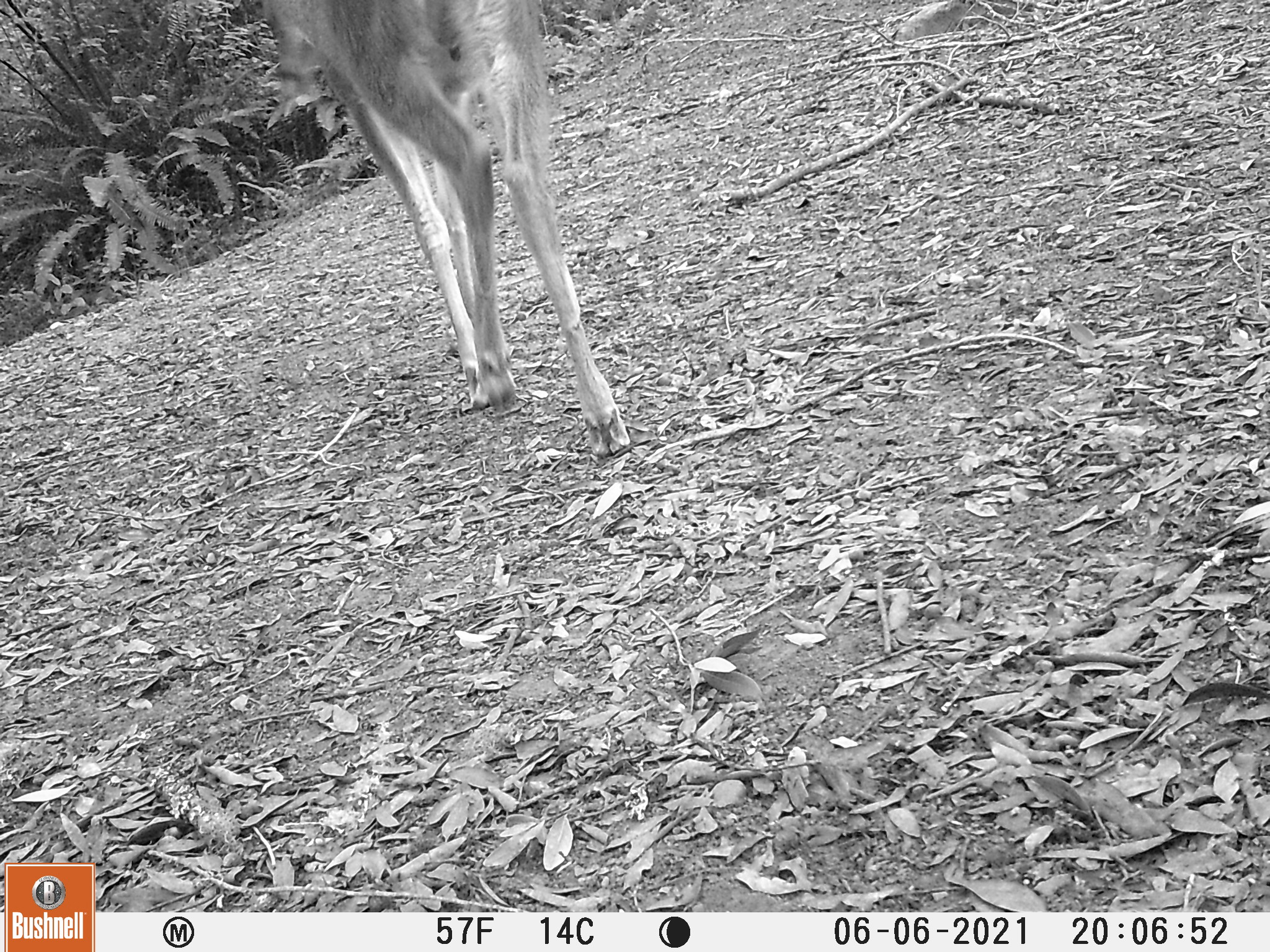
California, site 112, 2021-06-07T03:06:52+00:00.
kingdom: Animalia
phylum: Chordata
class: Mammalia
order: Artiodactyla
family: Cervidae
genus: Odocoileus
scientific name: Odocoileus hemionus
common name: mule deer